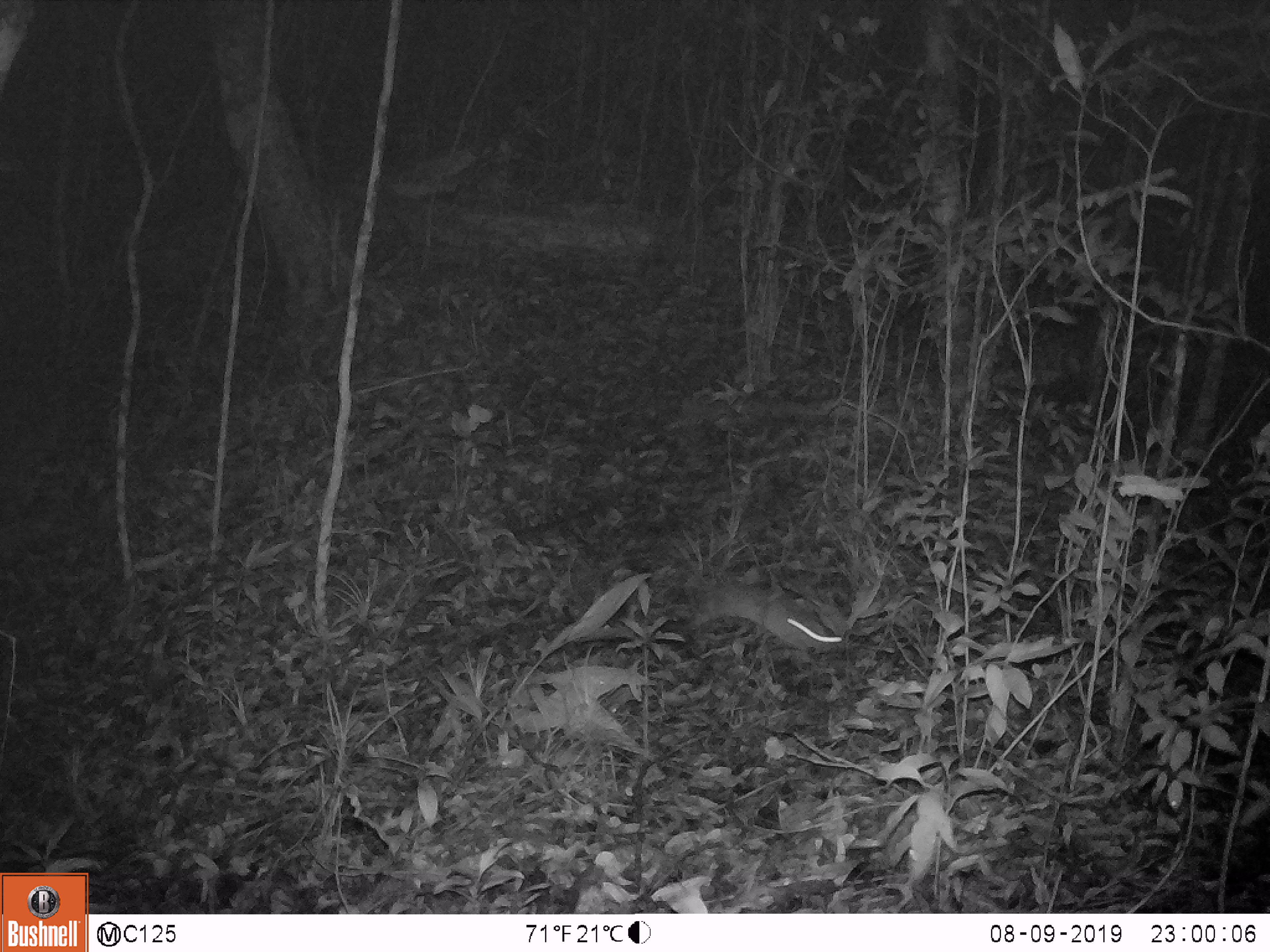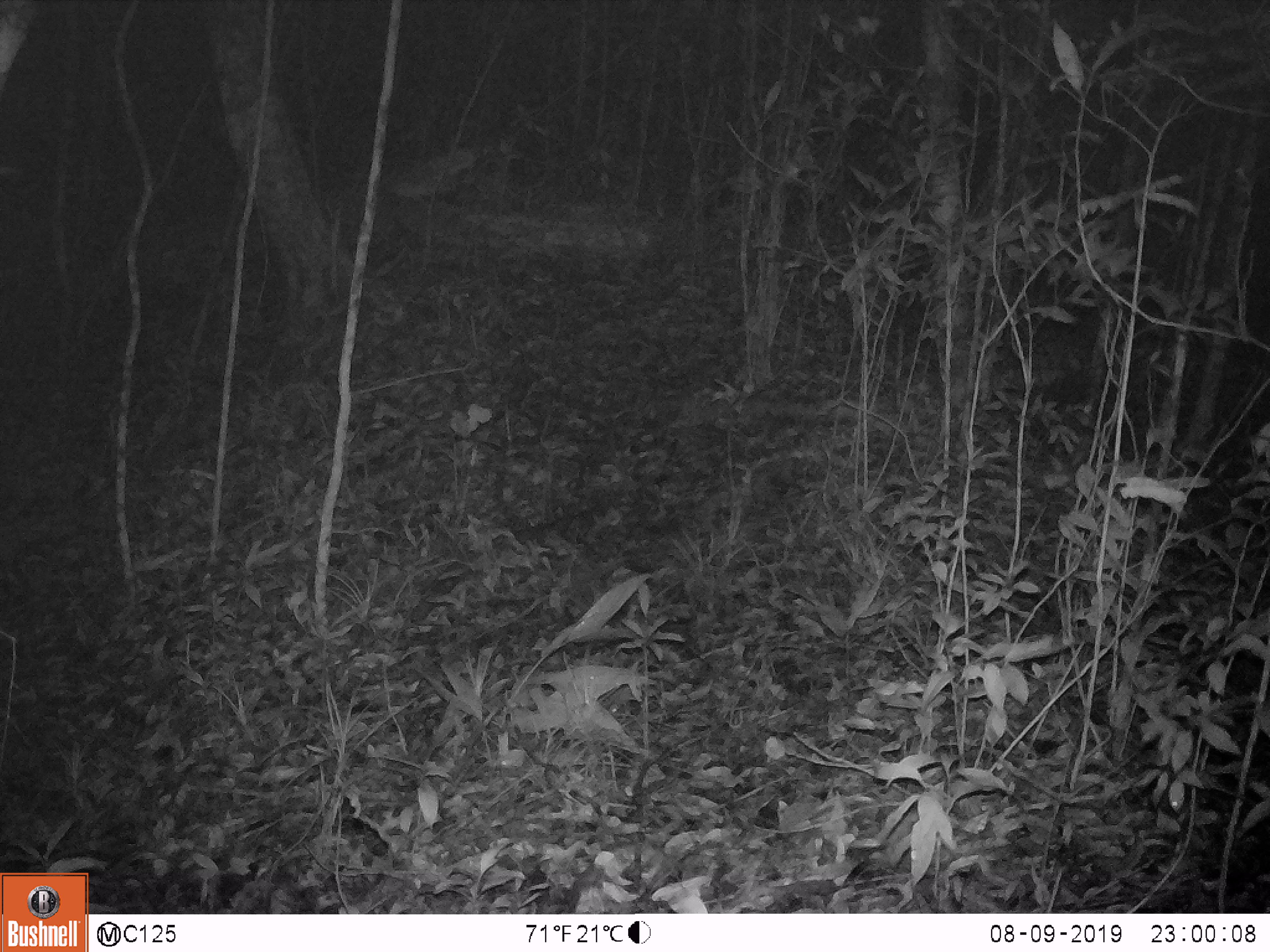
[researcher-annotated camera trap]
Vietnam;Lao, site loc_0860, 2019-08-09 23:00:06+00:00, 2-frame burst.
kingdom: Animalia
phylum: Chordata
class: Mammalia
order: Rodentia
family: Muridae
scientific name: Muridae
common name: old-world mice and rats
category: unidentified murid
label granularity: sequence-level